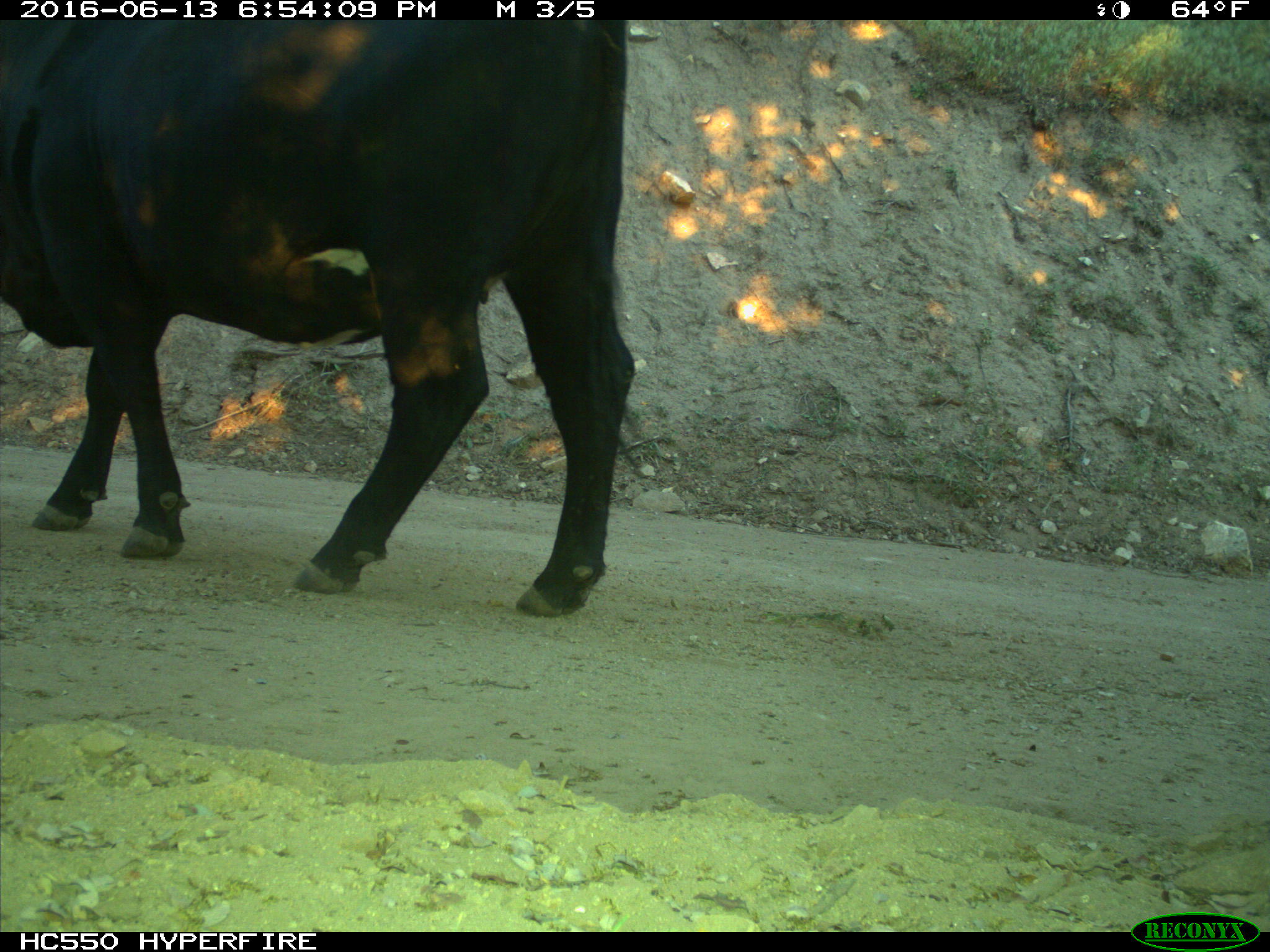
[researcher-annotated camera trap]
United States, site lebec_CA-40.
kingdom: Animalia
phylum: Chordata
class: Mammalia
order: Artiodactyla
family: Bovidae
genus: Bos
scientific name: Bos taurus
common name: domestic cow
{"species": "Bos taurus (domestic cow)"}